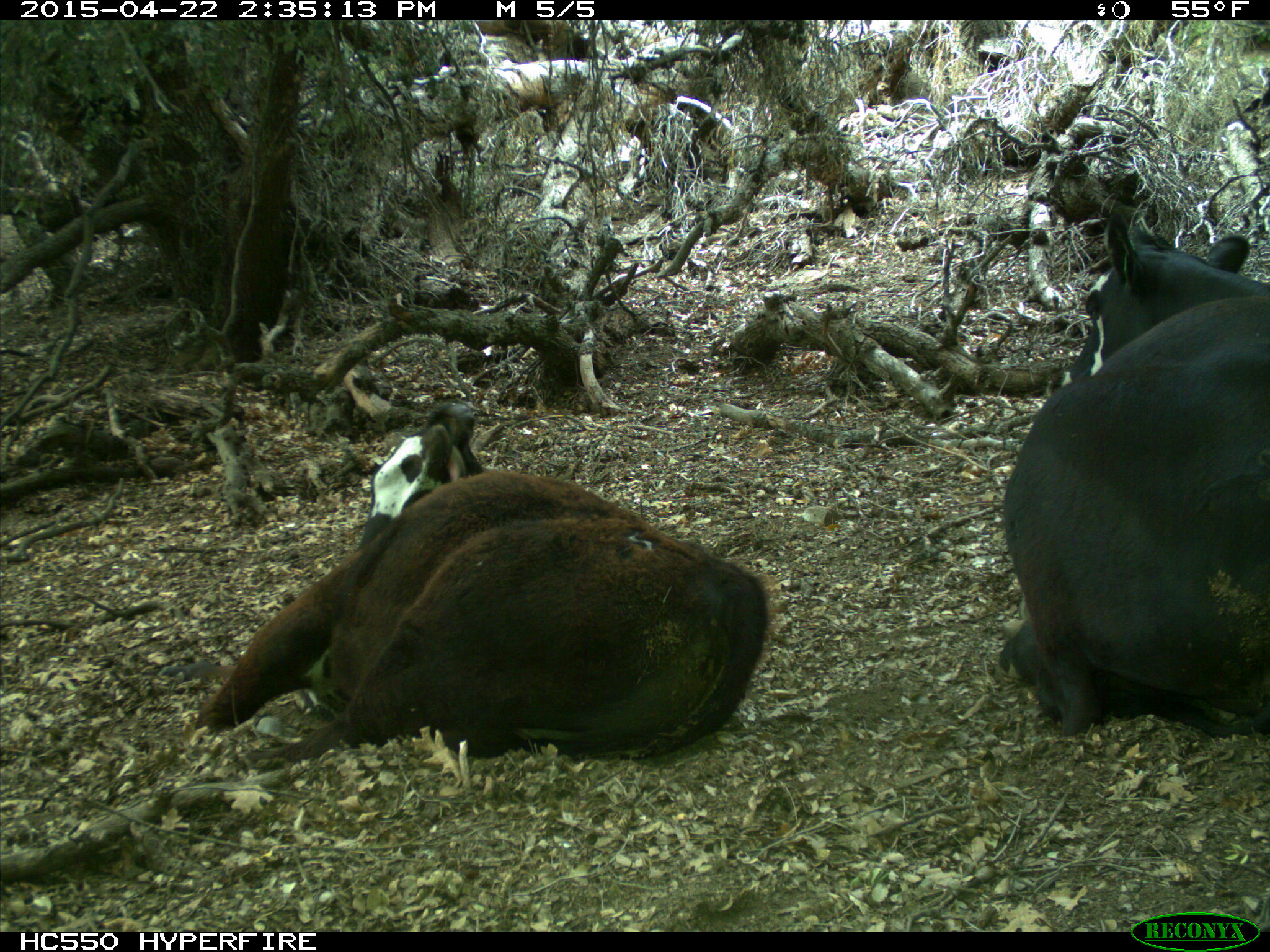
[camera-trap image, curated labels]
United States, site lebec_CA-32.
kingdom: Animalia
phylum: Chordata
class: Mammalia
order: Artiodactyla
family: Bovidae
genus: Bos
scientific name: Bos taurus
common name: domestic cow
Bos taurus (domestic cow).